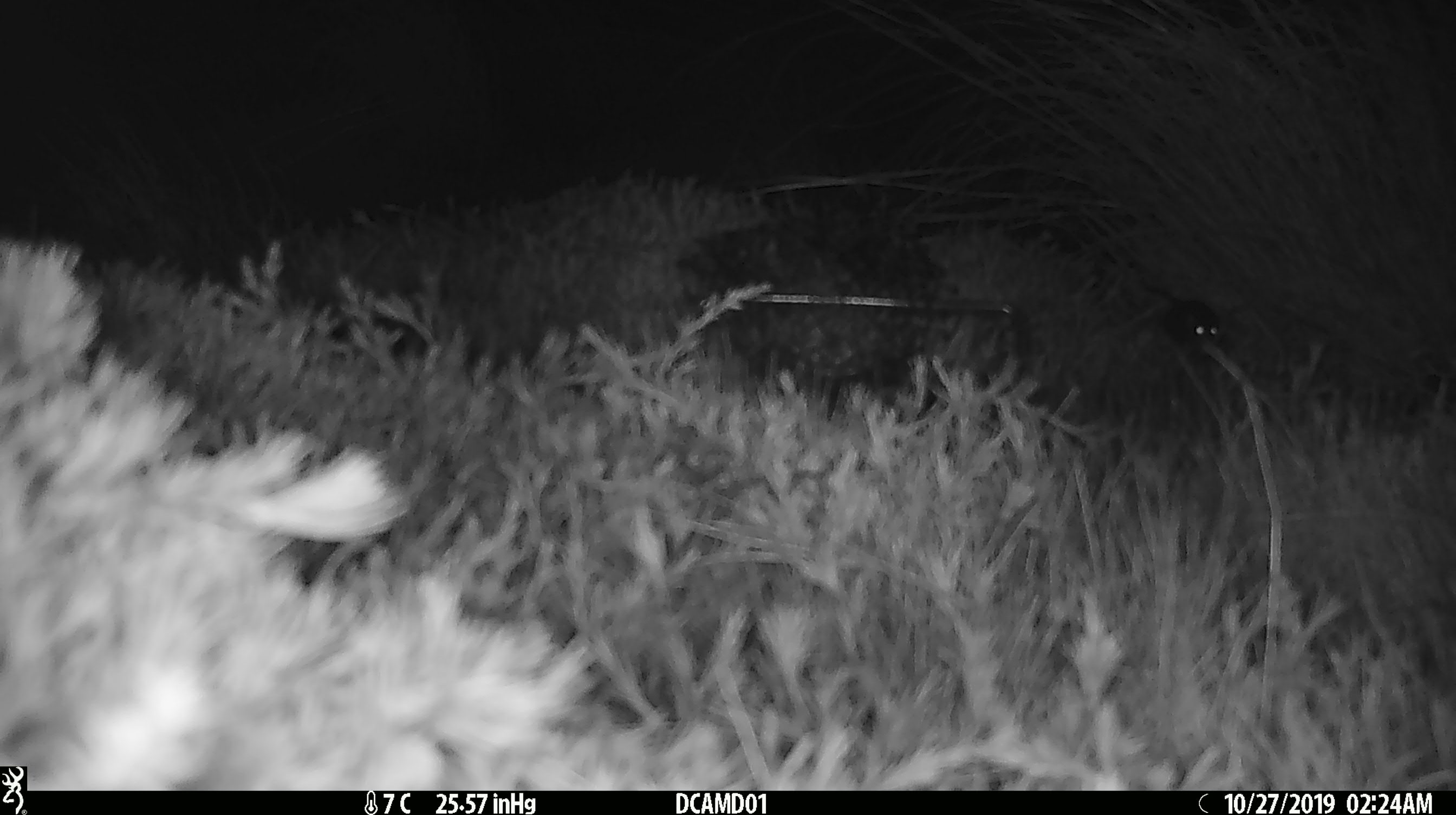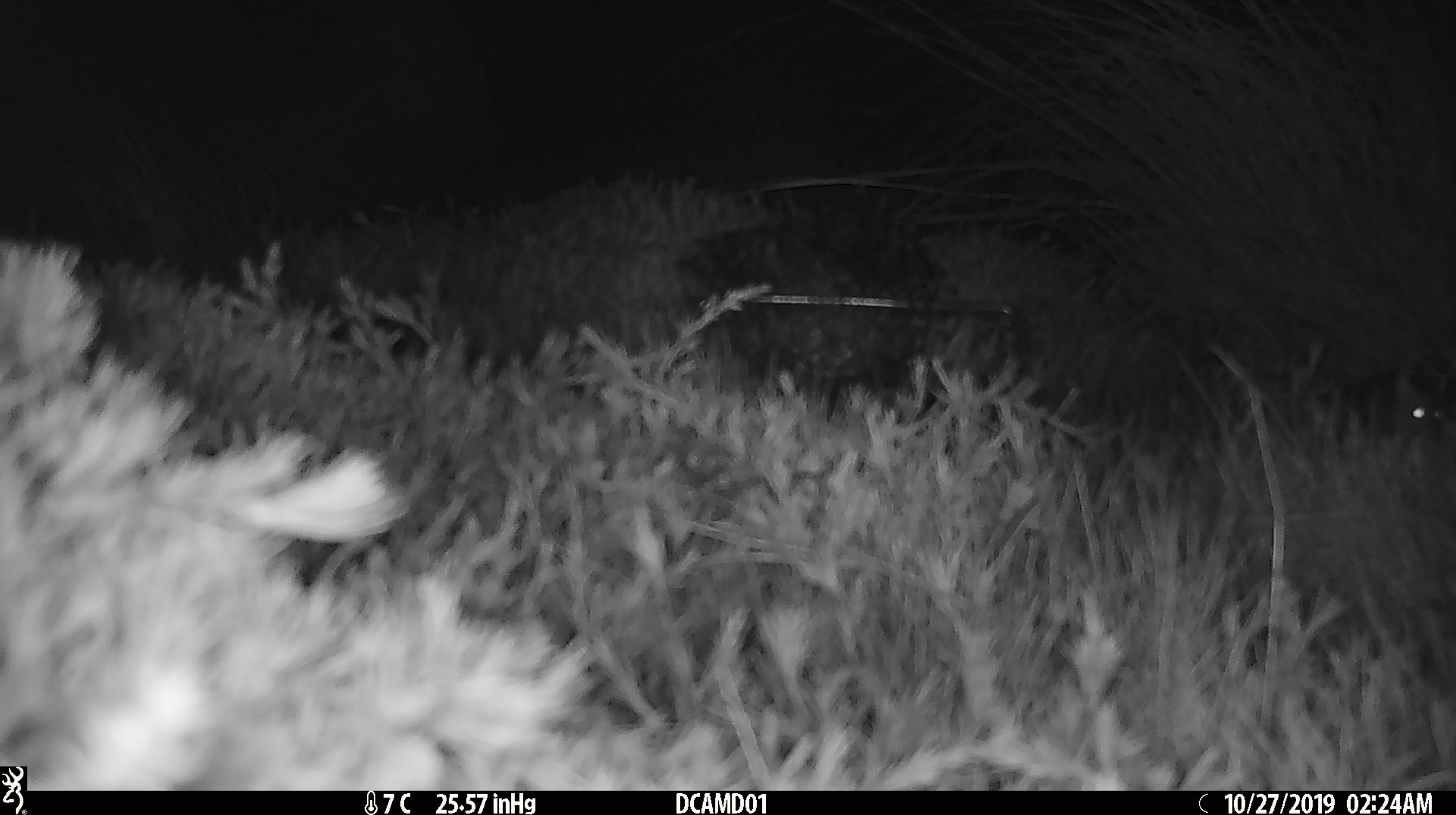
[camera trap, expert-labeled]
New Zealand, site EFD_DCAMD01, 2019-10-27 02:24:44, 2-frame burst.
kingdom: Animalia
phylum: Chordata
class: Mammalia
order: Rodentia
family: Muridae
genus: Mus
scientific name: Mus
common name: mouse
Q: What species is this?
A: Mouse (Mus).